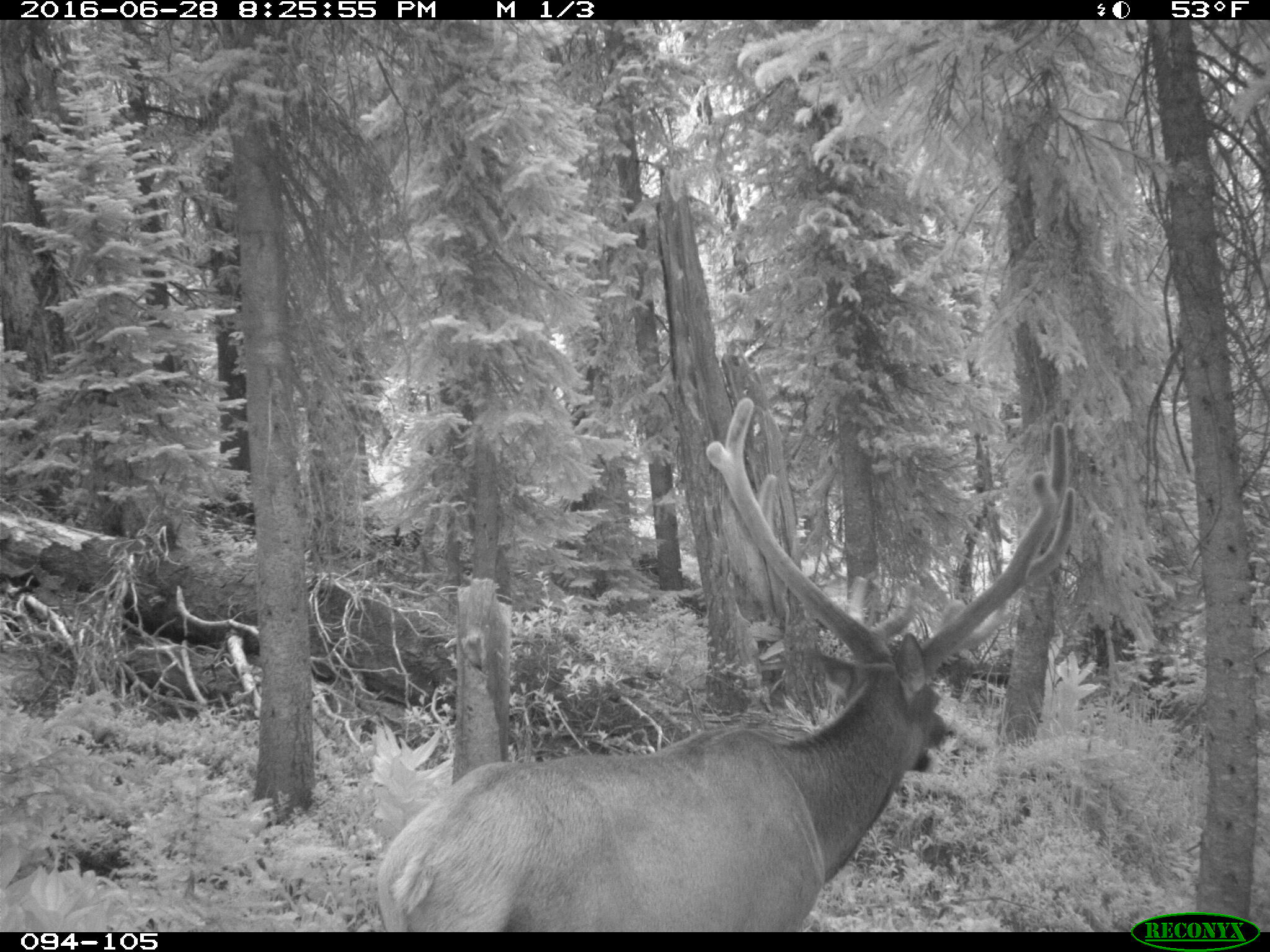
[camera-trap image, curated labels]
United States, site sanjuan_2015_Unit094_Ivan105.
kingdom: Animalia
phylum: Chordata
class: Mammalia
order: Artiodactyla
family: Cervidae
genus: Cervus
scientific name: Cervus elaphus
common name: red deer